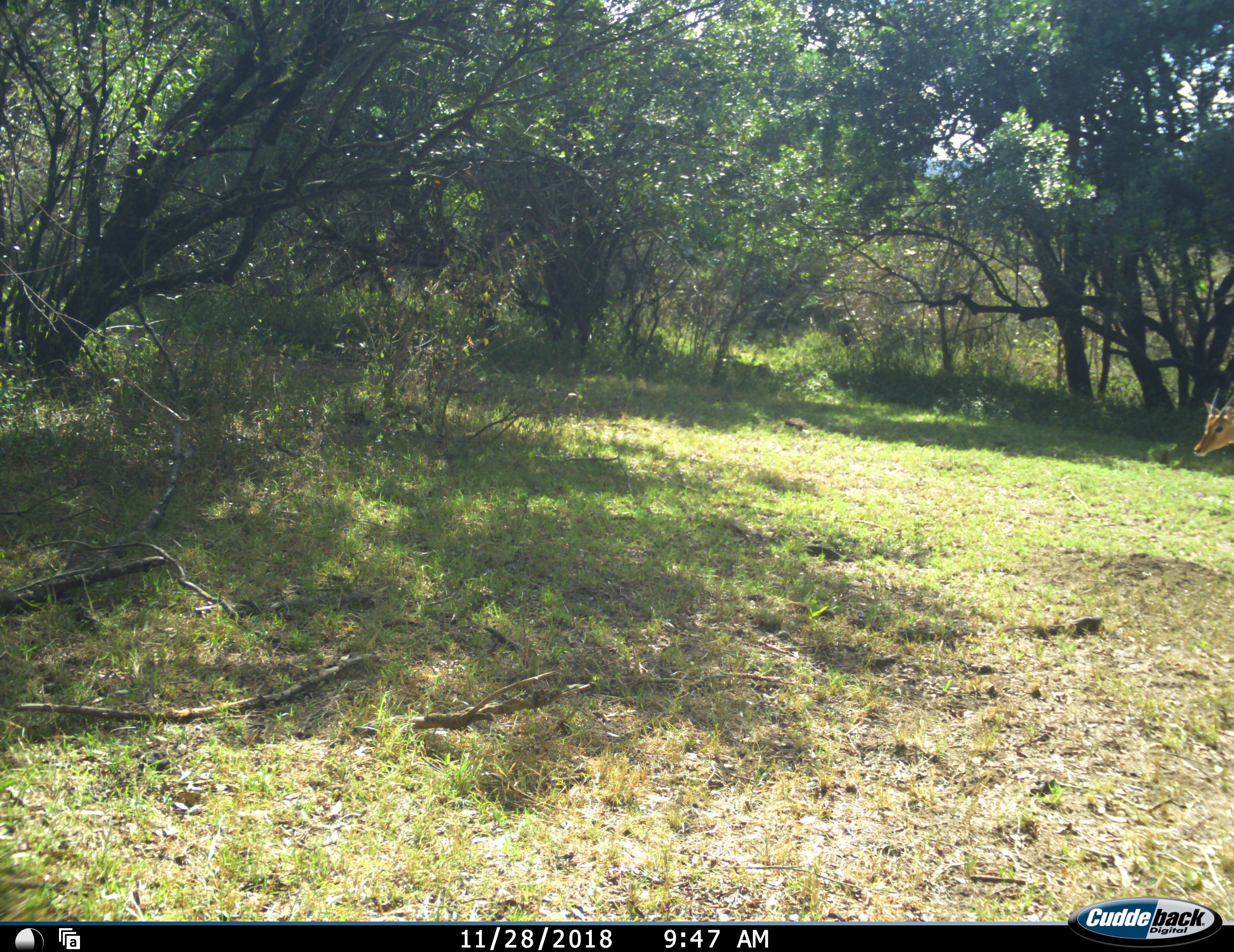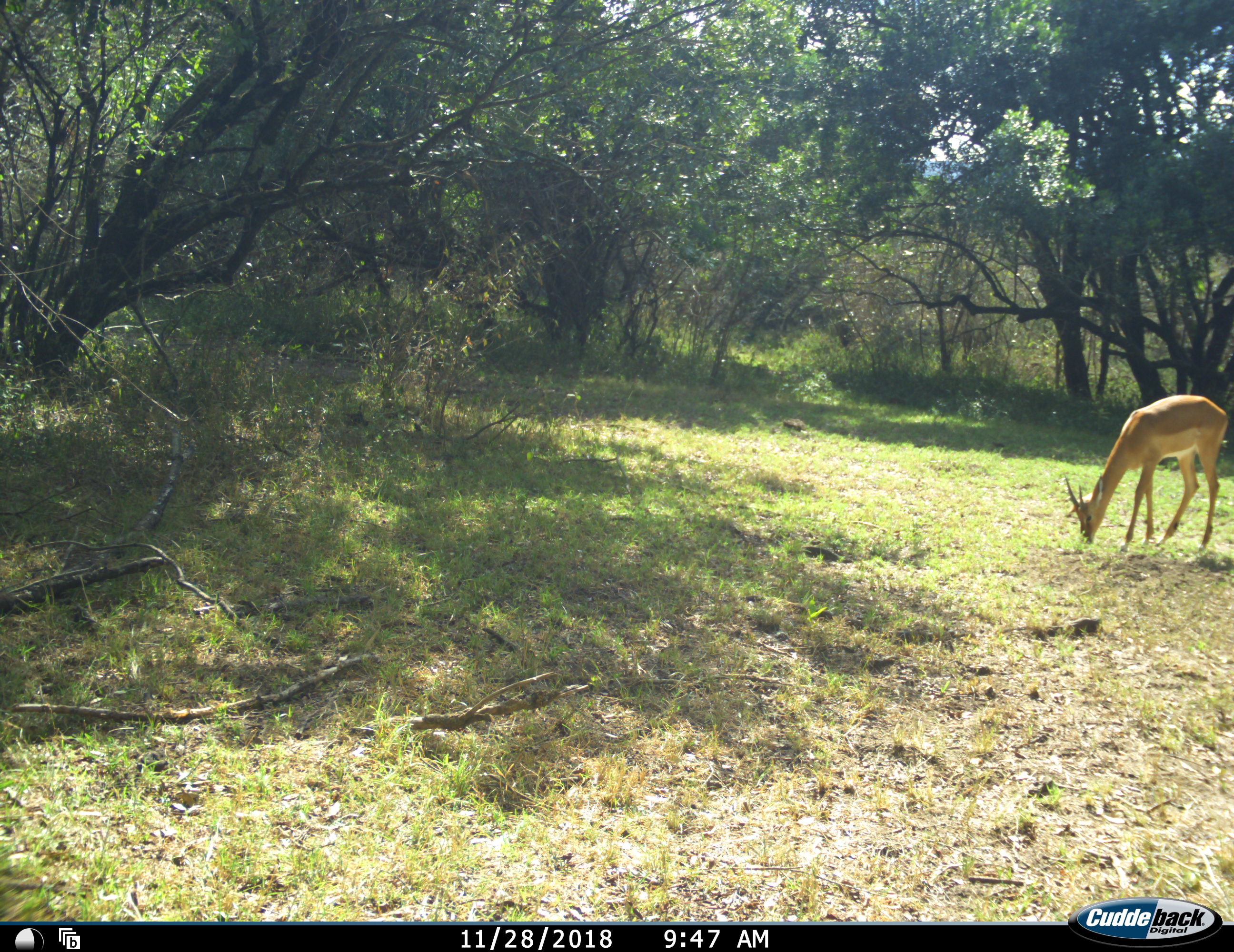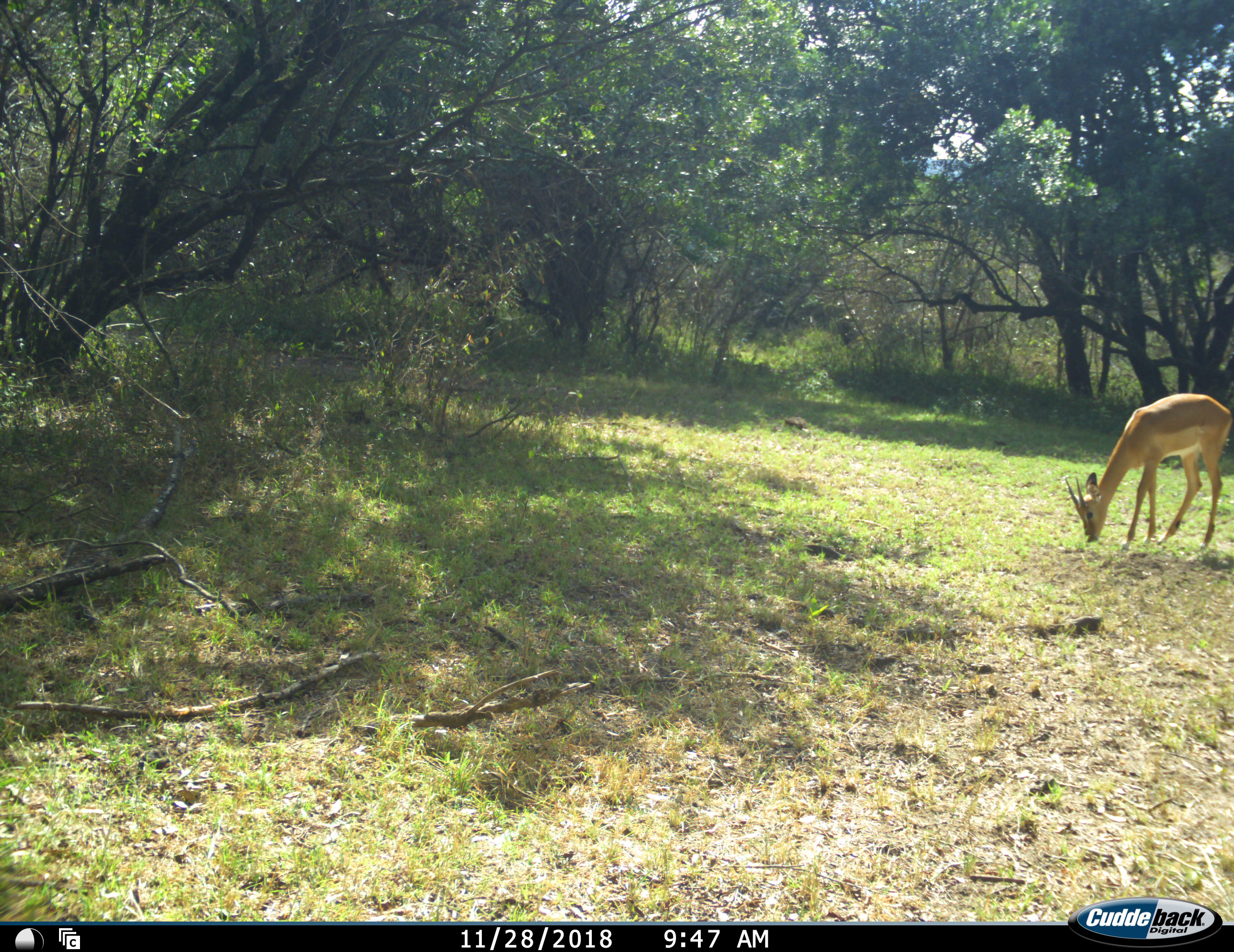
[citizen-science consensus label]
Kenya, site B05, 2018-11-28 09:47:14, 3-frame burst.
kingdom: Animalia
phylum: Chordata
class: Mammalia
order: Artiodactyla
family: Bovidae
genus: Nanger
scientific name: Nanger granti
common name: grant's gazelle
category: gazellegrants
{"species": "gazellegrants (grant's gazelle) (Nanger granti)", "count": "1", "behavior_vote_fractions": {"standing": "0%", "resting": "0%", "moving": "33%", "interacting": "0%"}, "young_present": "33%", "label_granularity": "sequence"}